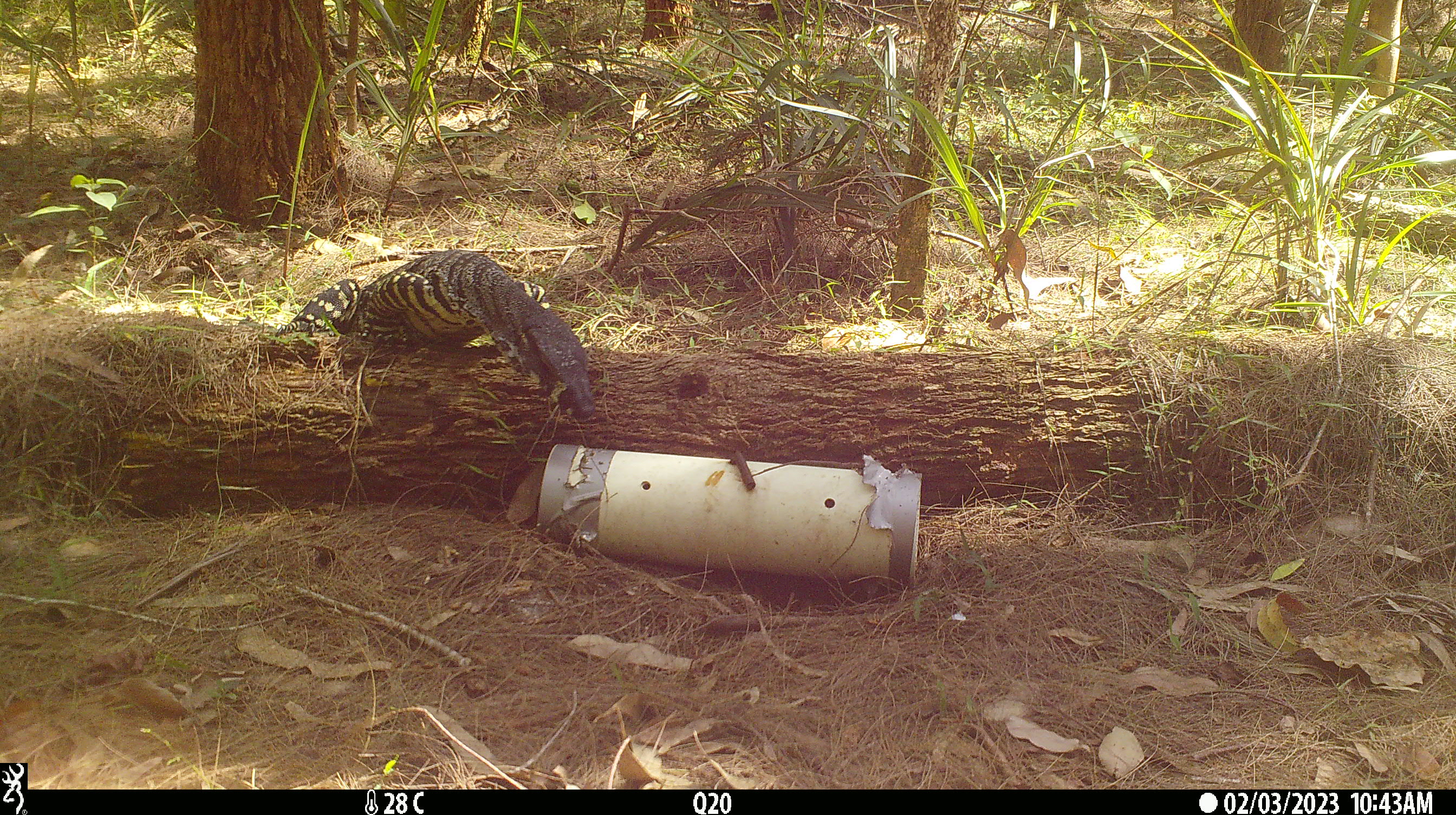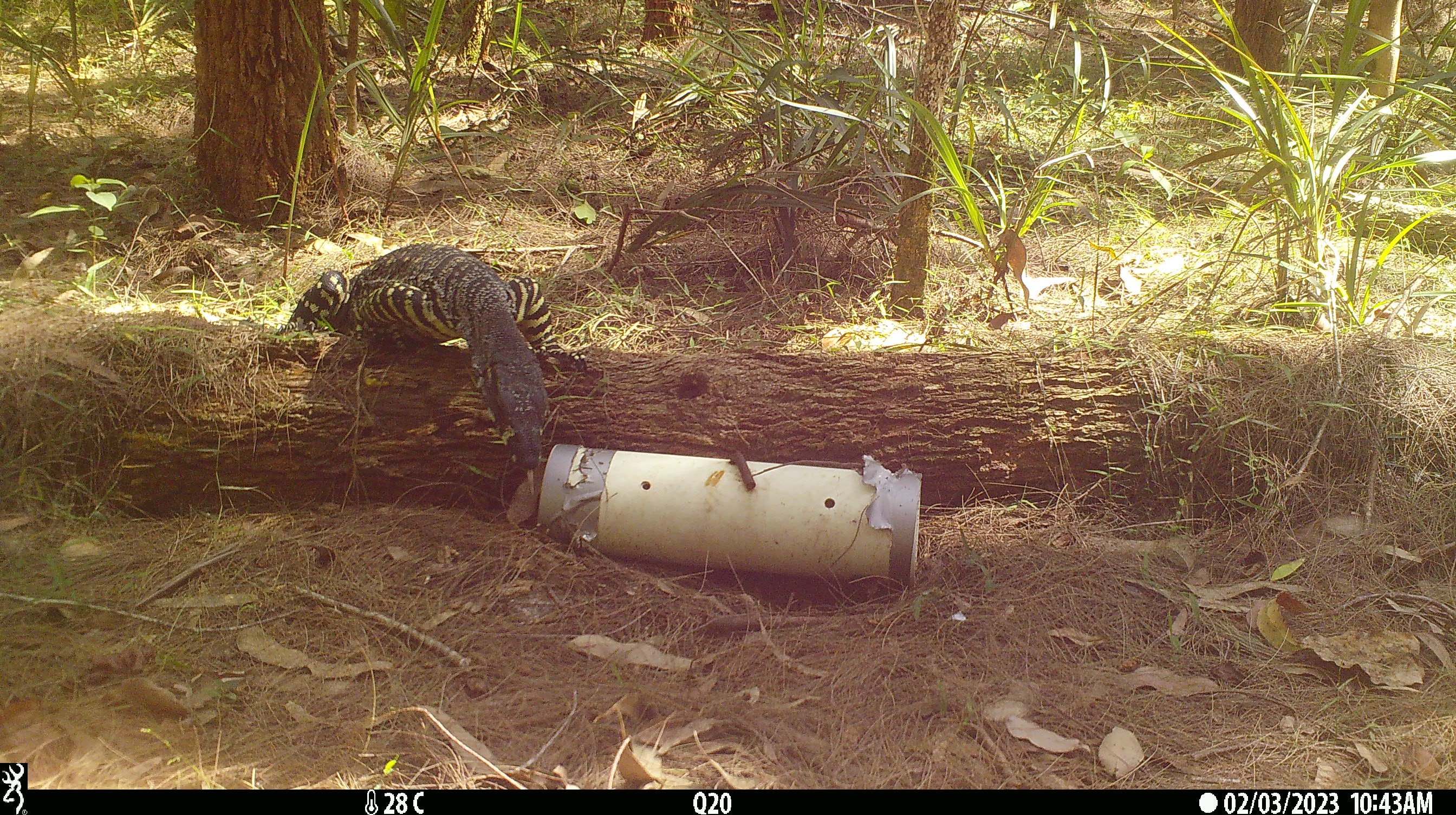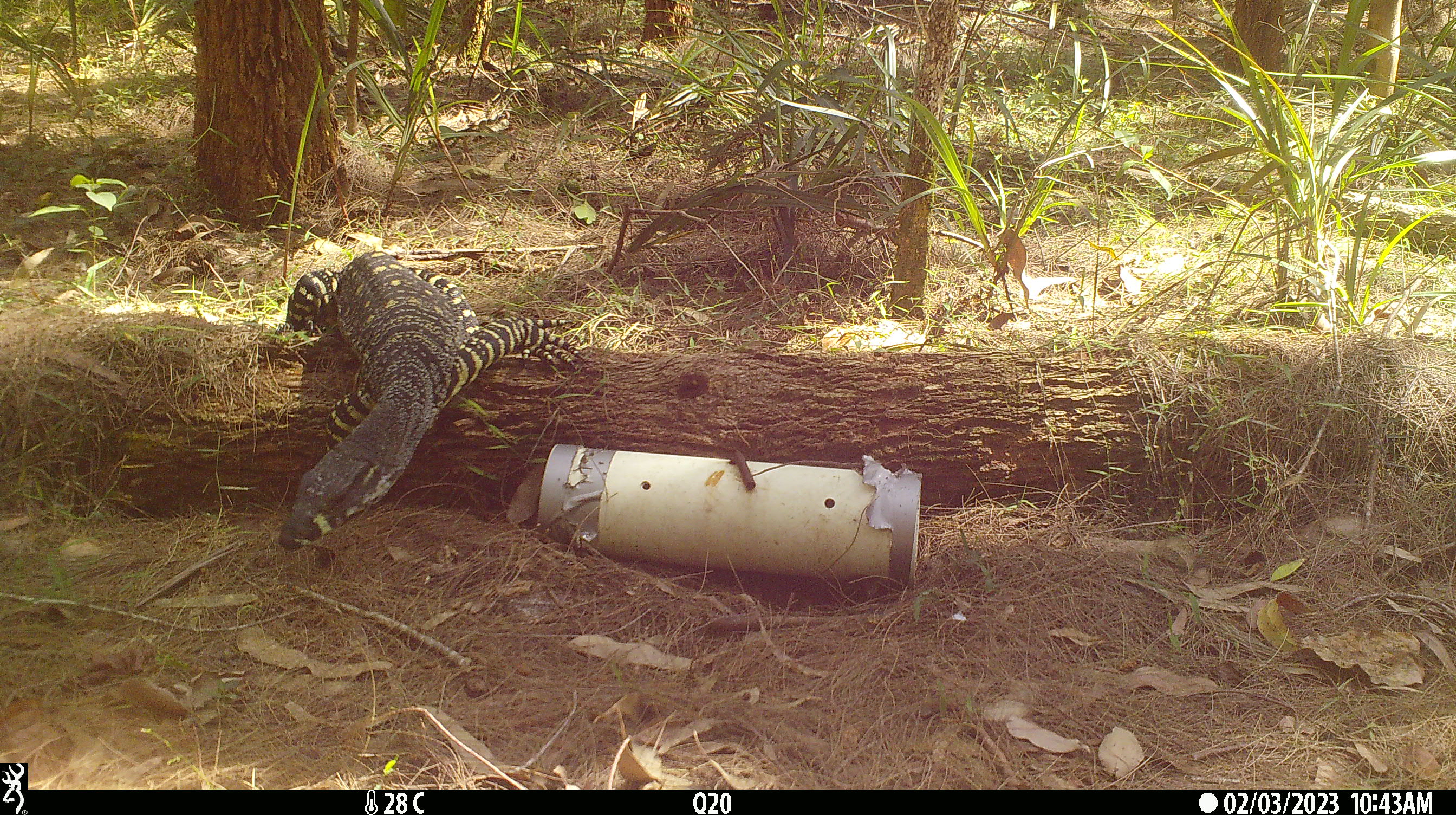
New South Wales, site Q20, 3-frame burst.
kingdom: Animalia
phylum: Chordata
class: Reptilia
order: Squamata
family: Varanidae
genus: Varanus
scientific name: Varanus varius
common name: lace monitor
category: goanna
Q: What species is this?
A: Goanna (lace monitor) (Varanus varius).